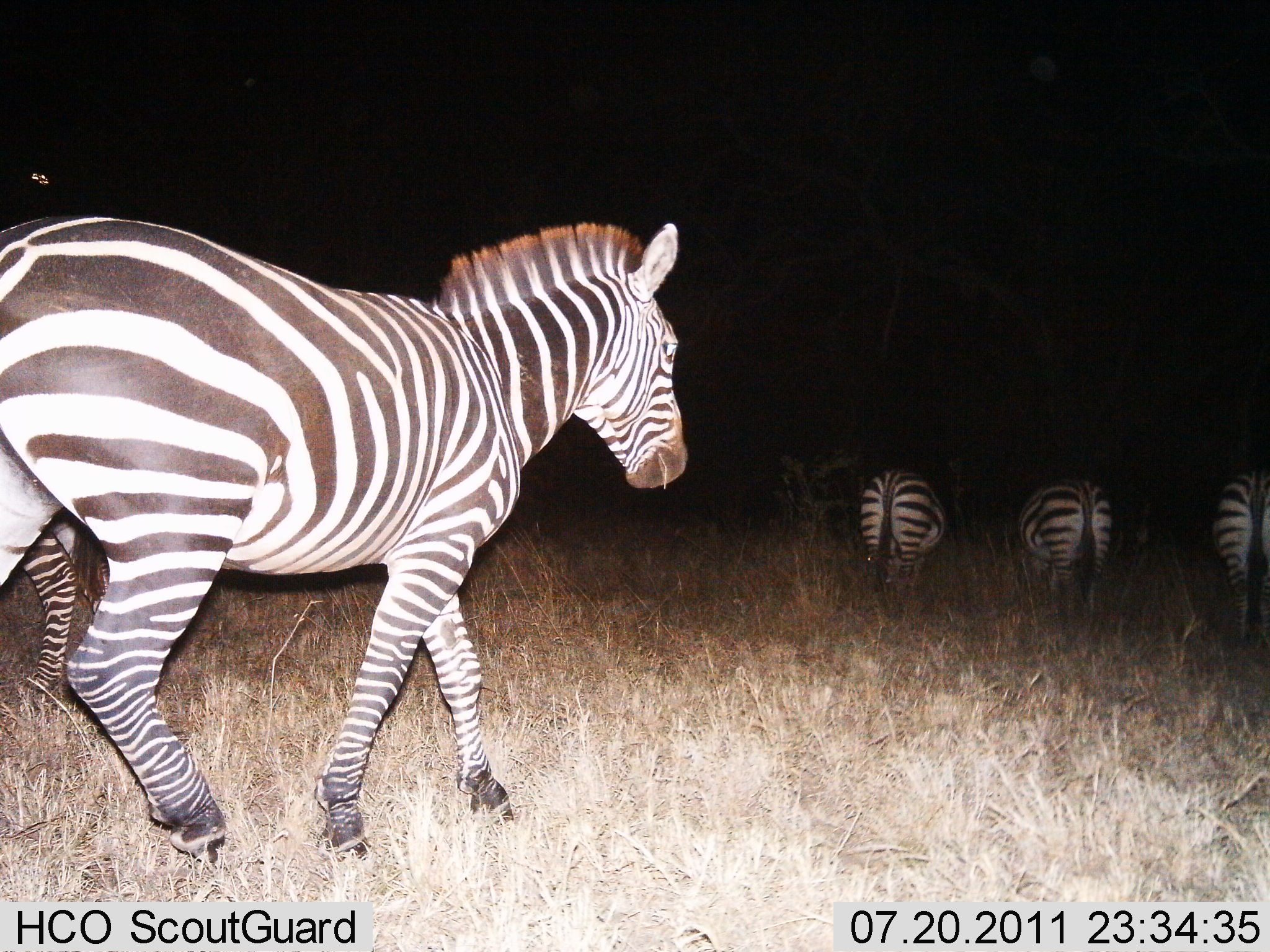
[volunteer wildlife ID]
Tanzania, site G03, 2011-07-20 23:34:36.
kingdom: Animalia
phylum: Chordata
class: Mammalia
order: Perissodactyla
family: Equidae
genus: Equus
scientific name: Equus quagga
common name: plains zebra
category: zebra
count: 4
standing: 8%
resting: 0%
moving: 92%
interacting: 0%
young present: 0%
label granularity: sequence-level